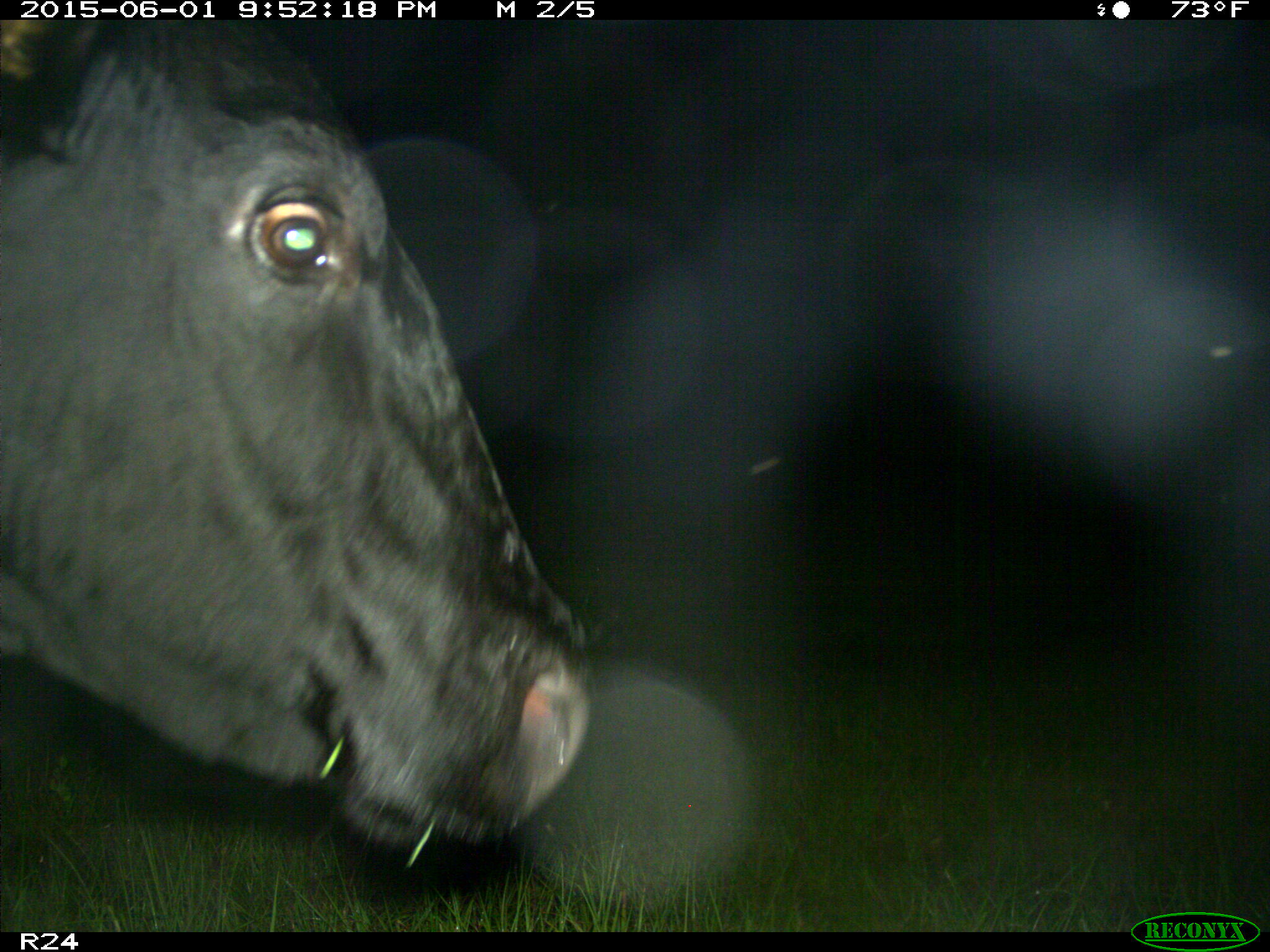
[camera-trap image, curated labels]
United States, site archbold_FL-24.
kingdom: Animalia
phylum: Chordata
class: Mammalia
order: Artiodactyla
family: Bovidae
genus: Bos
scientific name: Bos taurus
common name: domestic cow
Bos taurus (domestic cow).